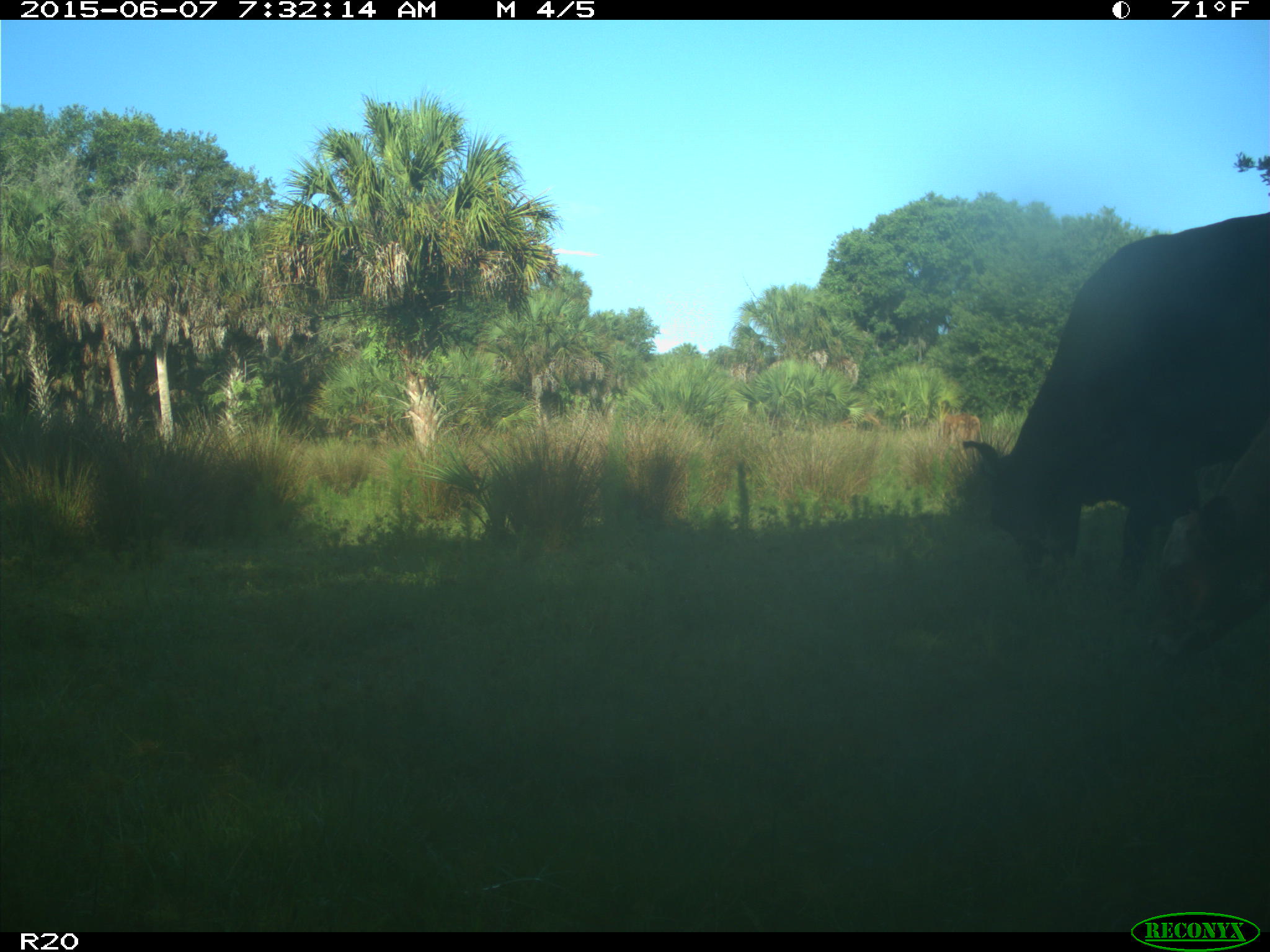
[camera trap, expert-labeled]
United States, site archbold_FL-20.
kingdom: Animalia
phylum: Chordata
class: Mammalia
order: Artiodactyla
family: Bovidae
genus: Bos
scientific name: Bos taurus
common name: domestic cow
Bos taurus (domestic cow).